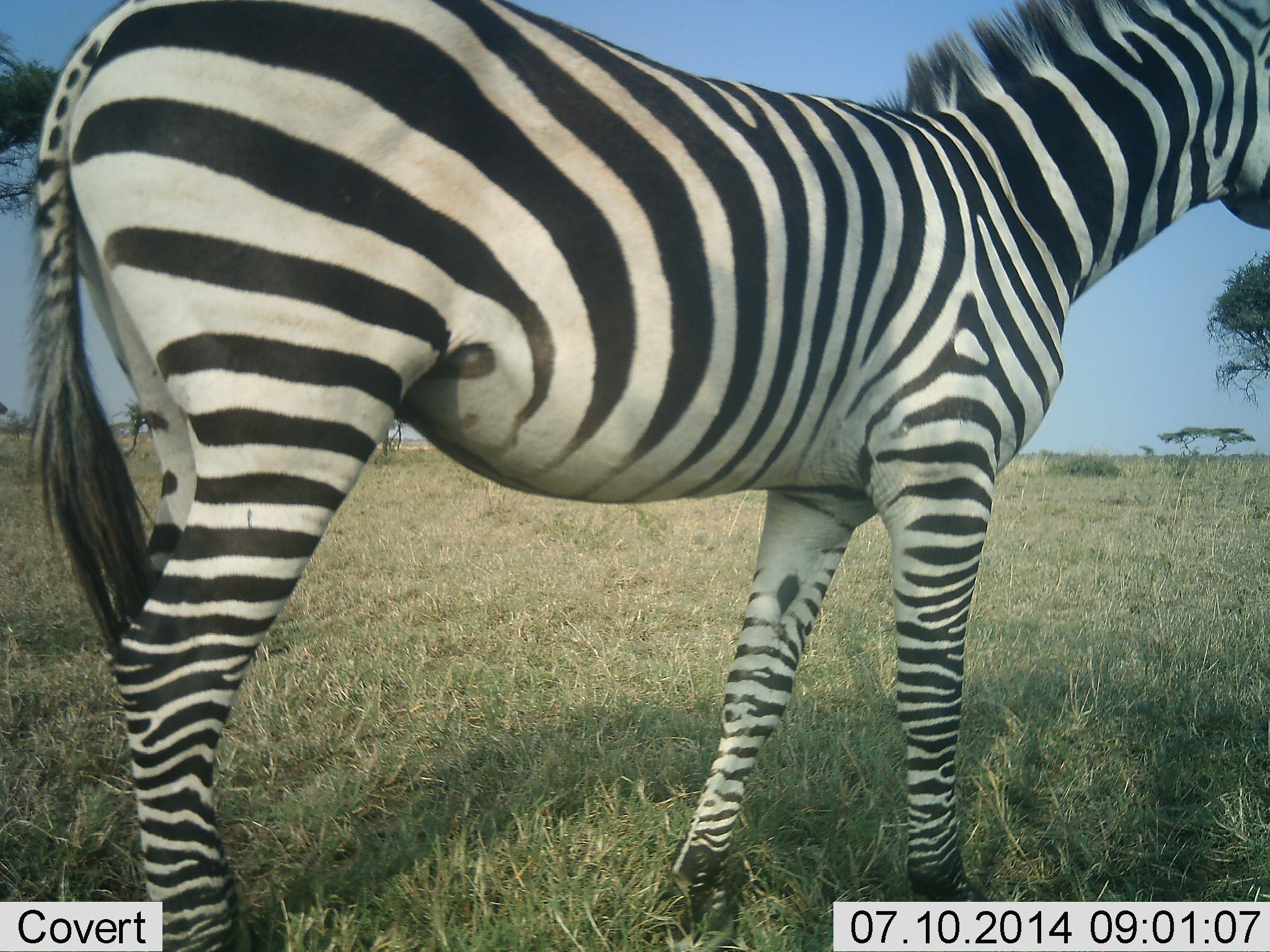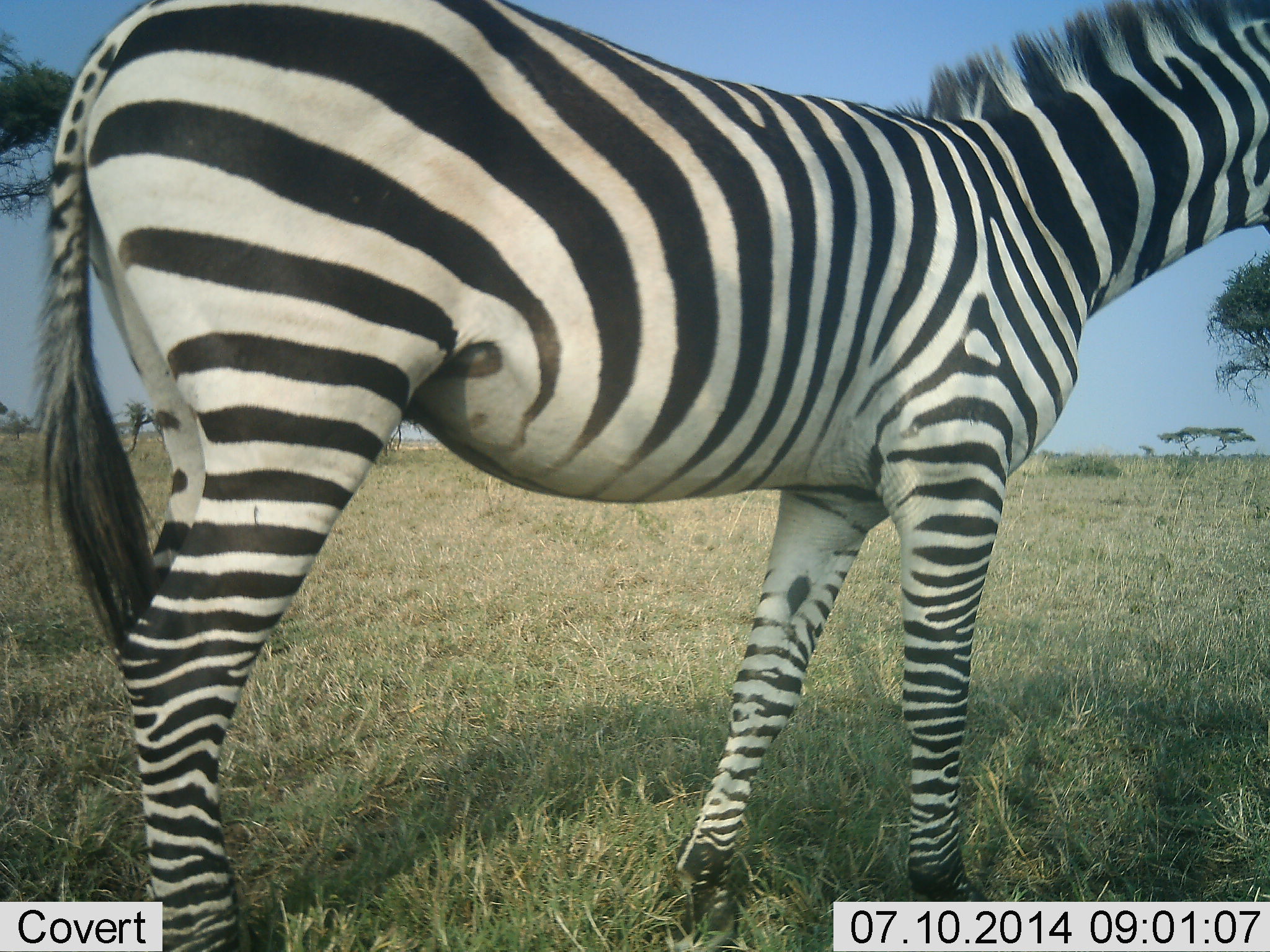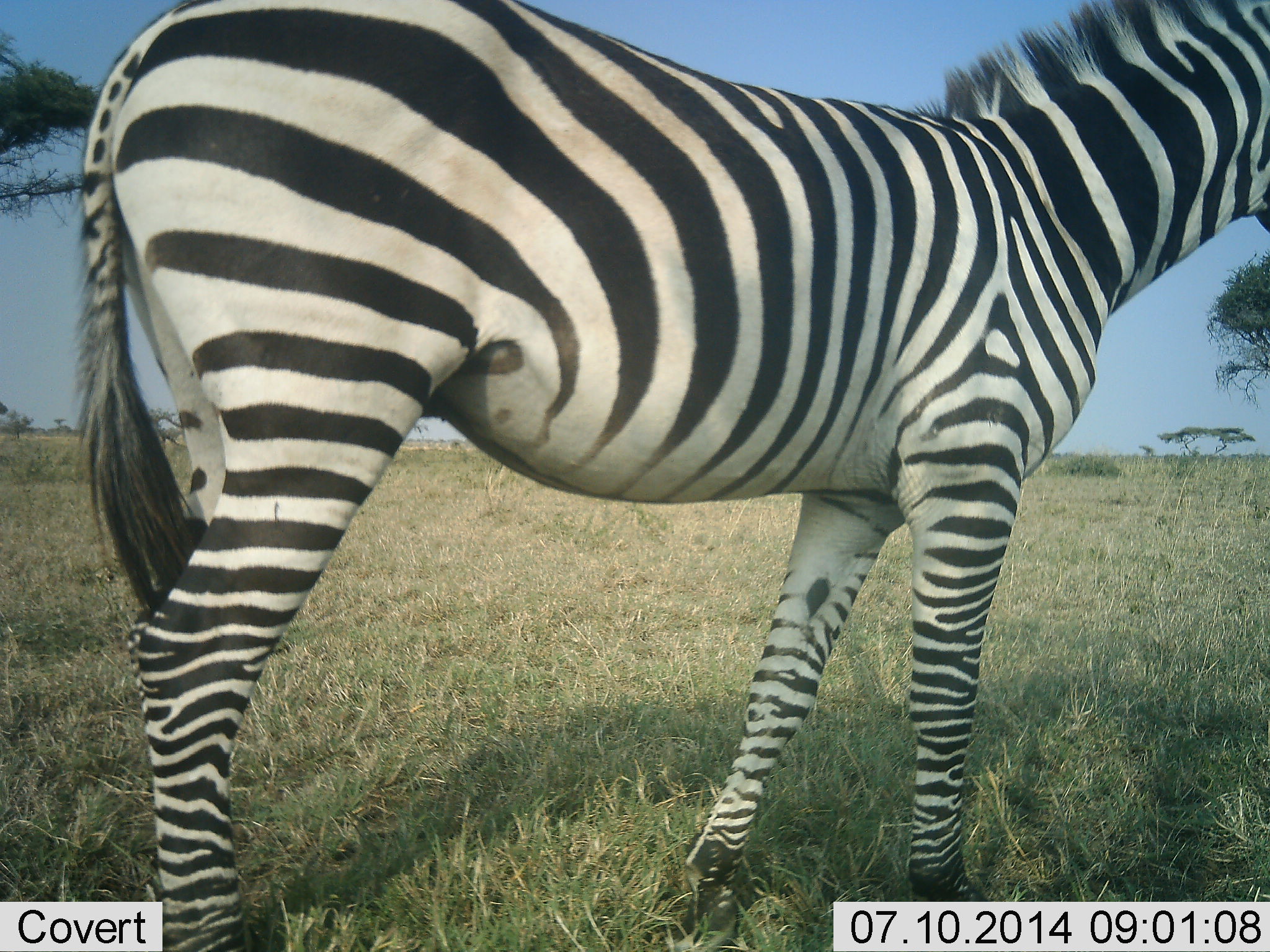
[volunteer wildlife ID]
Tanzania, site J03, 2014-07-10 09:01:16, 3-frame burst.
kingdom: Animalia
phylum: Chordata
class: Mammalia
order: Perissodactyla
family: Equidae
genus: Equus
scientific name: Equus quagga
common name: plains zebra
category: zebra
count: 1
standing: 100%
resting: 0%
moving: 0%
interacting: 0%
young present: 0%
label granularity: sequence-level